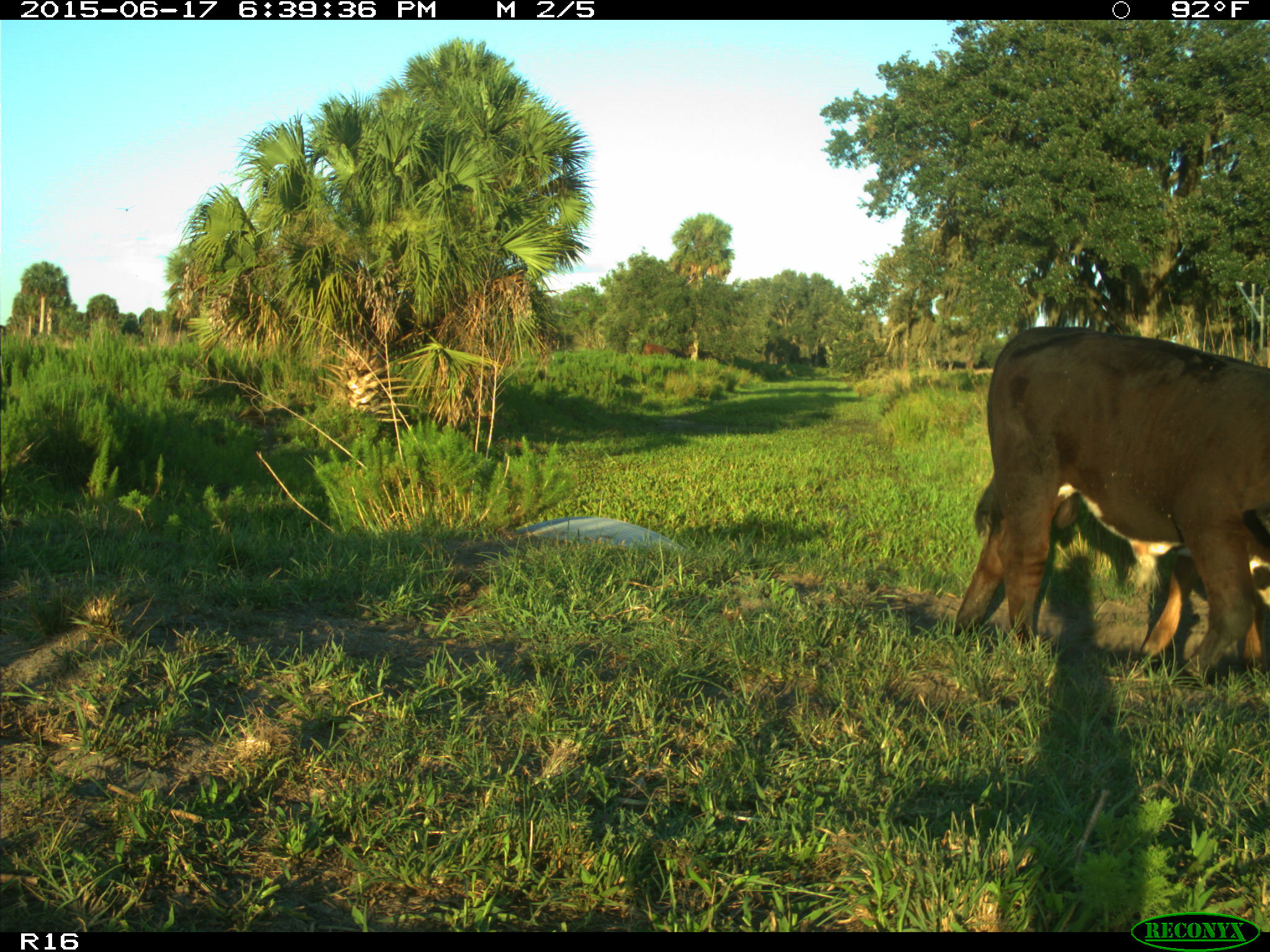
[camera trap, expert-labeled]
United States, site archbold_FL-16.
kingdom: Animalia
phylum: Chordata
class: Mammalia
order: Artiodactyla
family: Bovidae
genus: Bos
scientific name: Bos taurus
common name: domestic cow